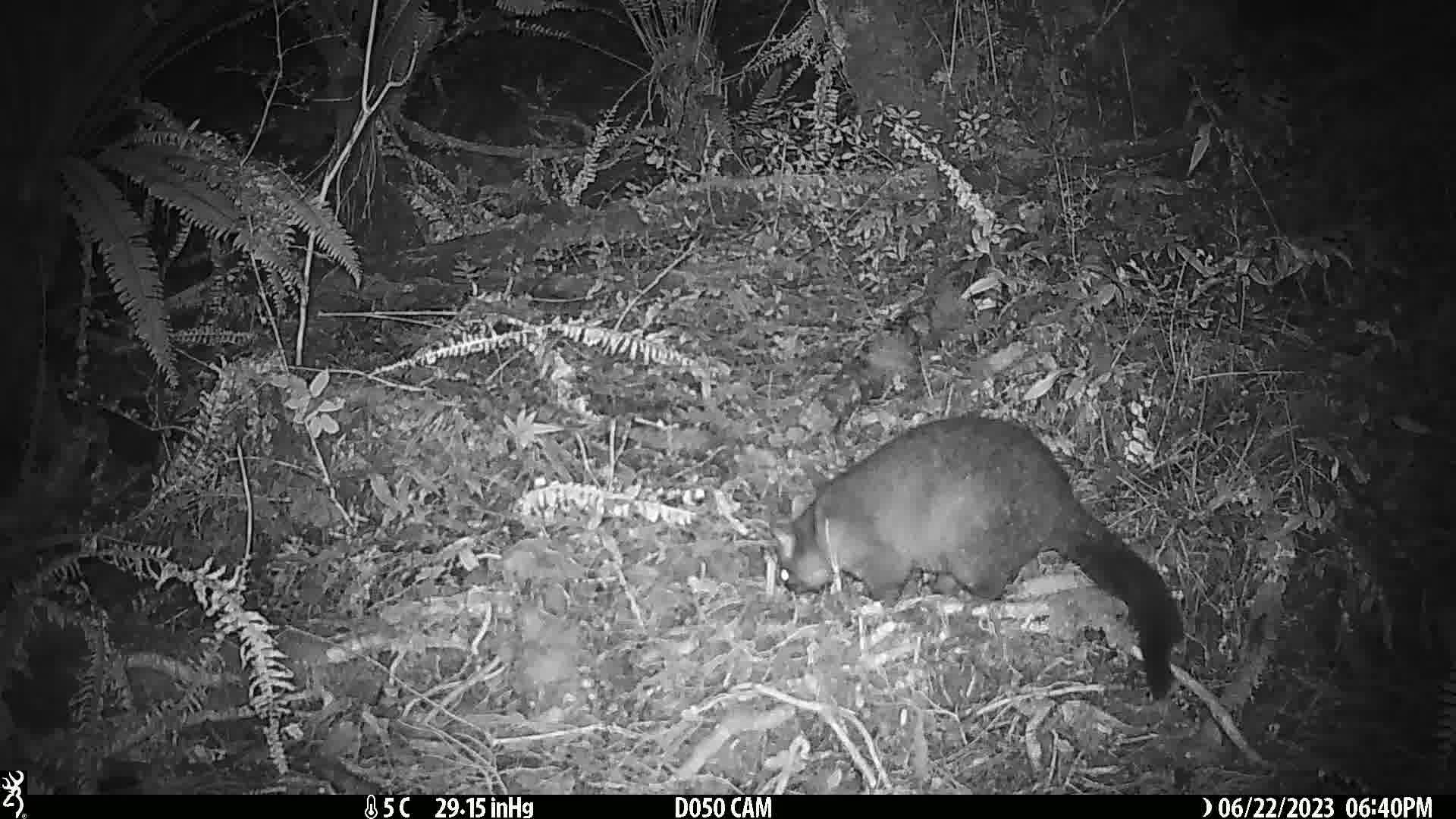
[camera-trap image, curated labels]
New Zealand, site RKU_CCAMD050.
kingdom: Animalia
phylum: Chordata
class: Mammalia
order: Diprotodontia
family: Phalangeridae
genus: Trichosurus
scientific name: Trichosurus vulpecula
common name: common brushtail possum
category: possum